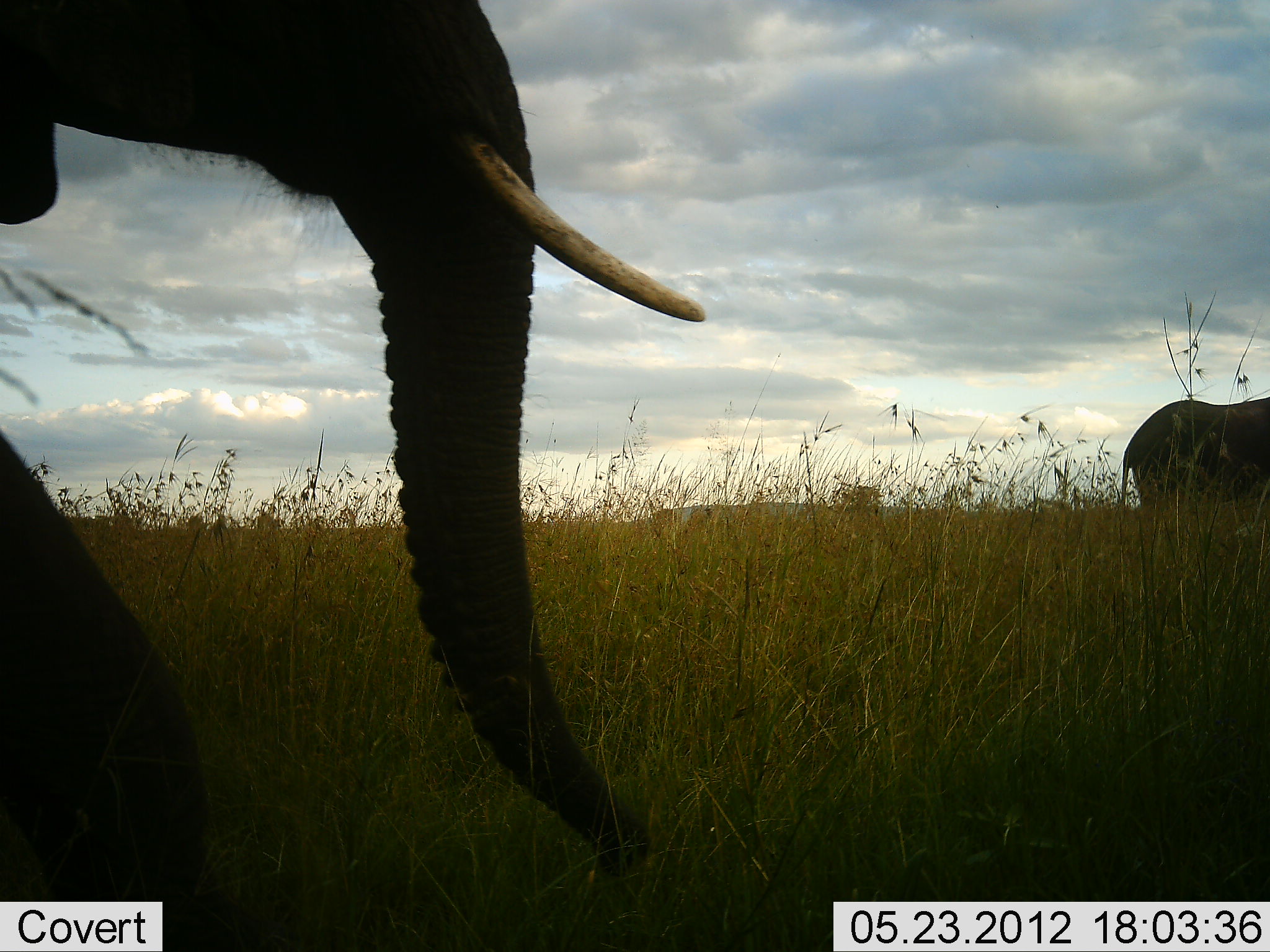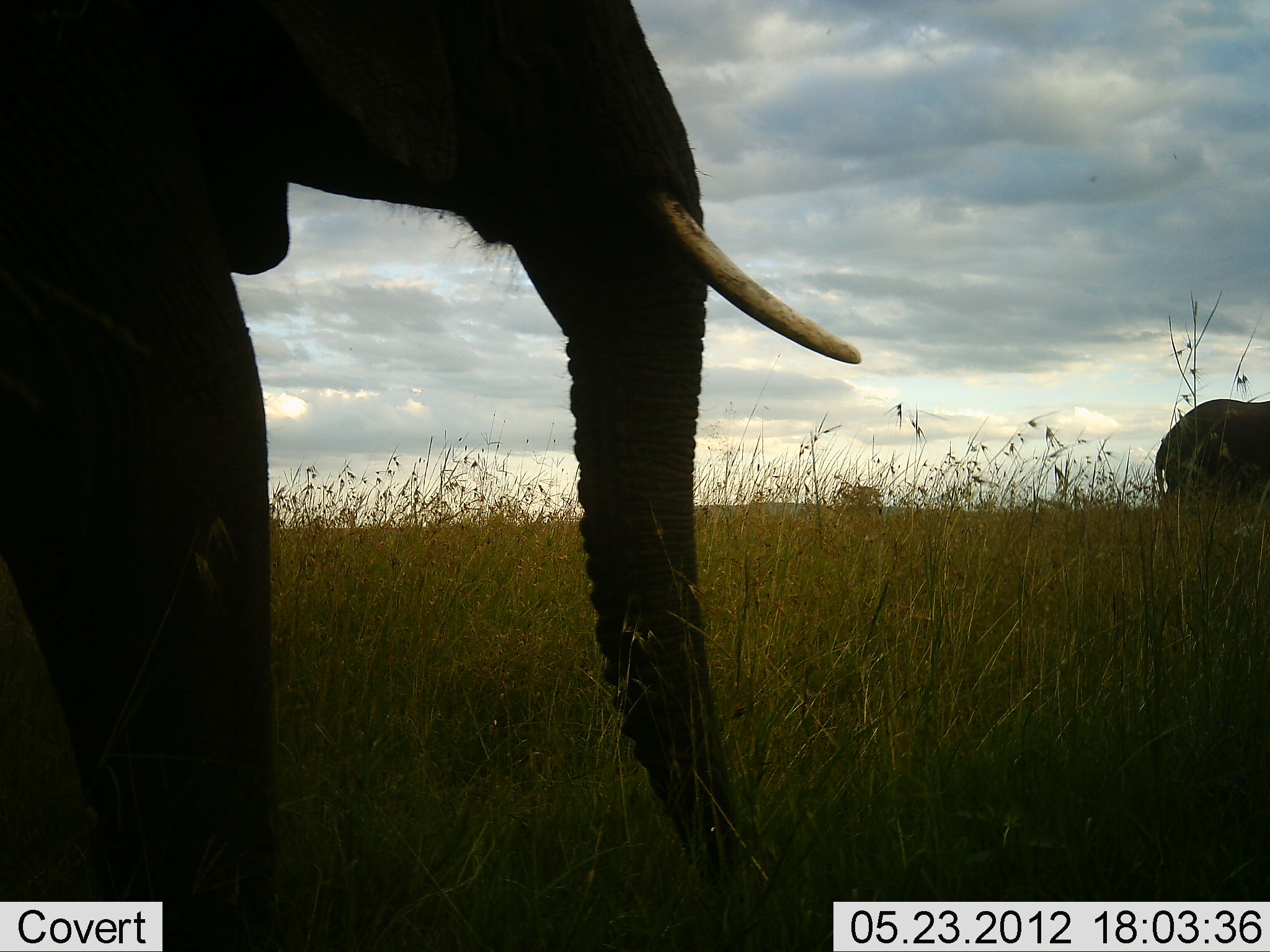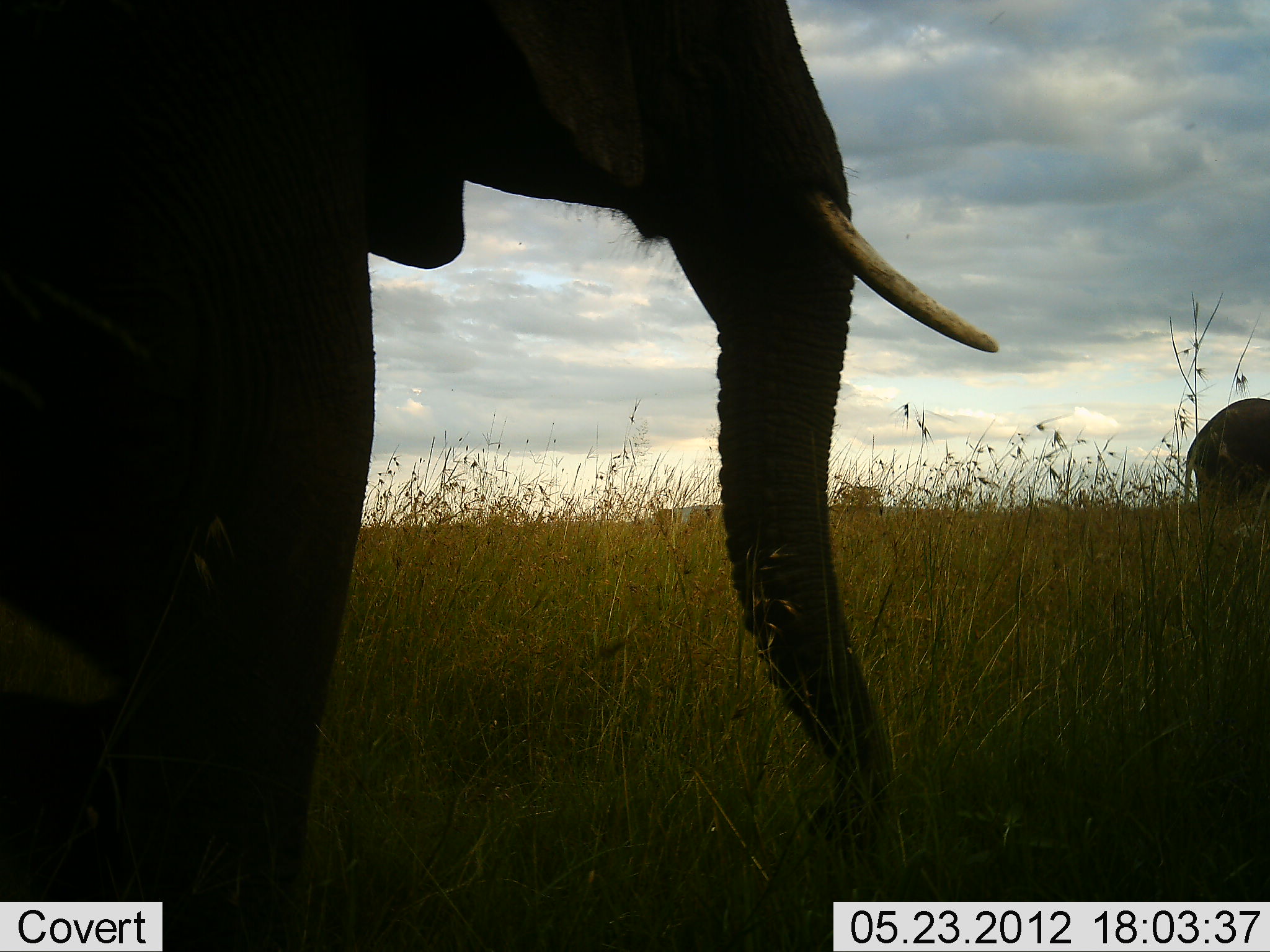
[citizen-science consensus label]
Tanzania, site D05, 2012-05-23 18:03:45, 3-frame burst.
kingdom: Animalia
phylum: Chordata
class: Mammalia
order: Proboscidea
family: Elephantidae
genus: Loxodonta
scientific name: Loxodonta africana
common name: african bush elephant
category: elephant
Elephant (african bush elephant) (Loxodonta africana), count 2. Behavior (volunteer vote fractions): standing 10%, resting 0%, moving 100%, interacting 0%. Young present (vote fraction): 0%. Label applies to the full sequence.